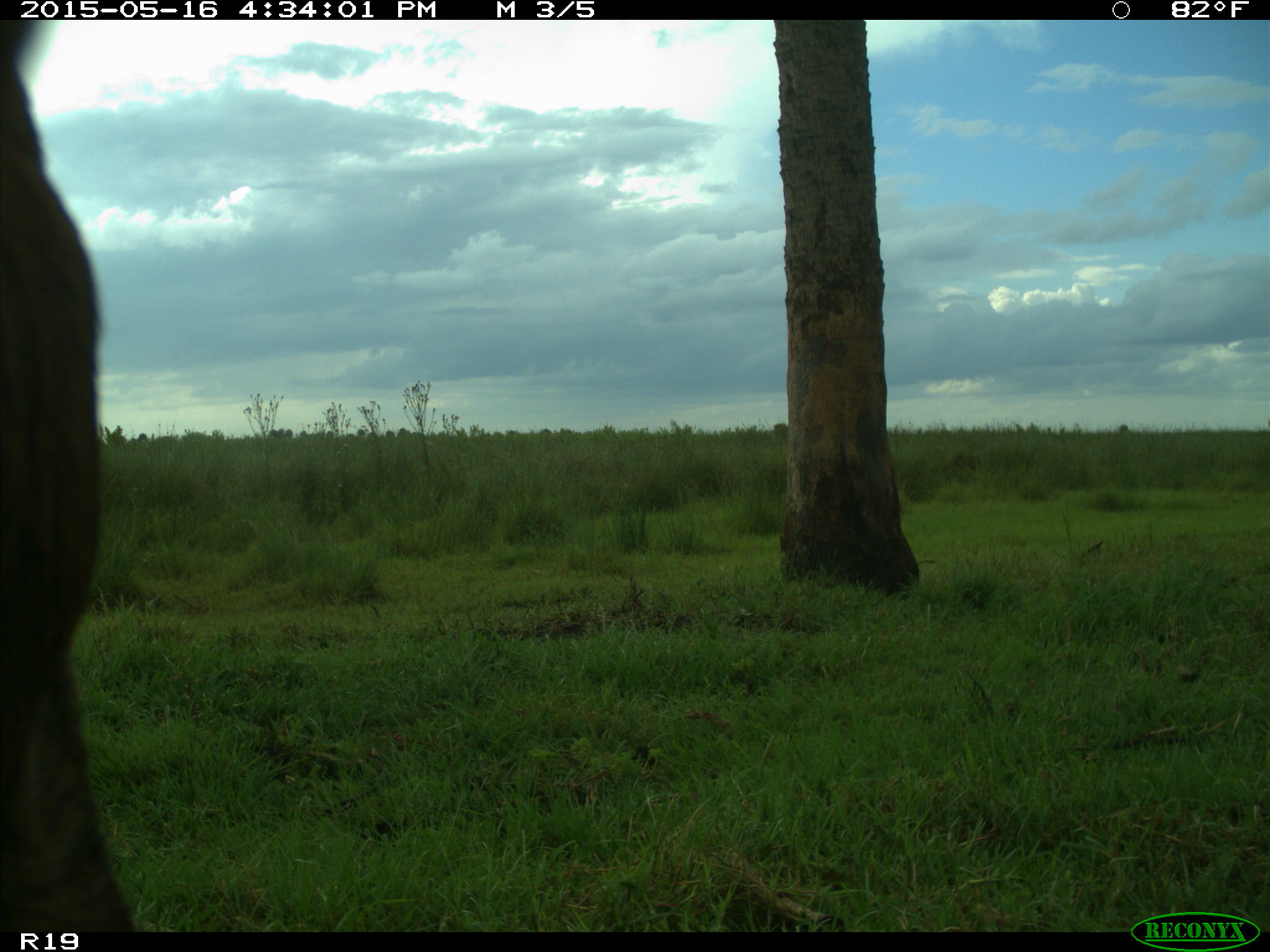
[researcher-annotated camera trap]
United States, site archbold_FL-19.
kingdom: Animalia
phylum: Chordata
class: Mammalia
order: Artiodactyla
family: Bovidae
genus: Bos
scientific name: Bos taurus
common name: domestic cow